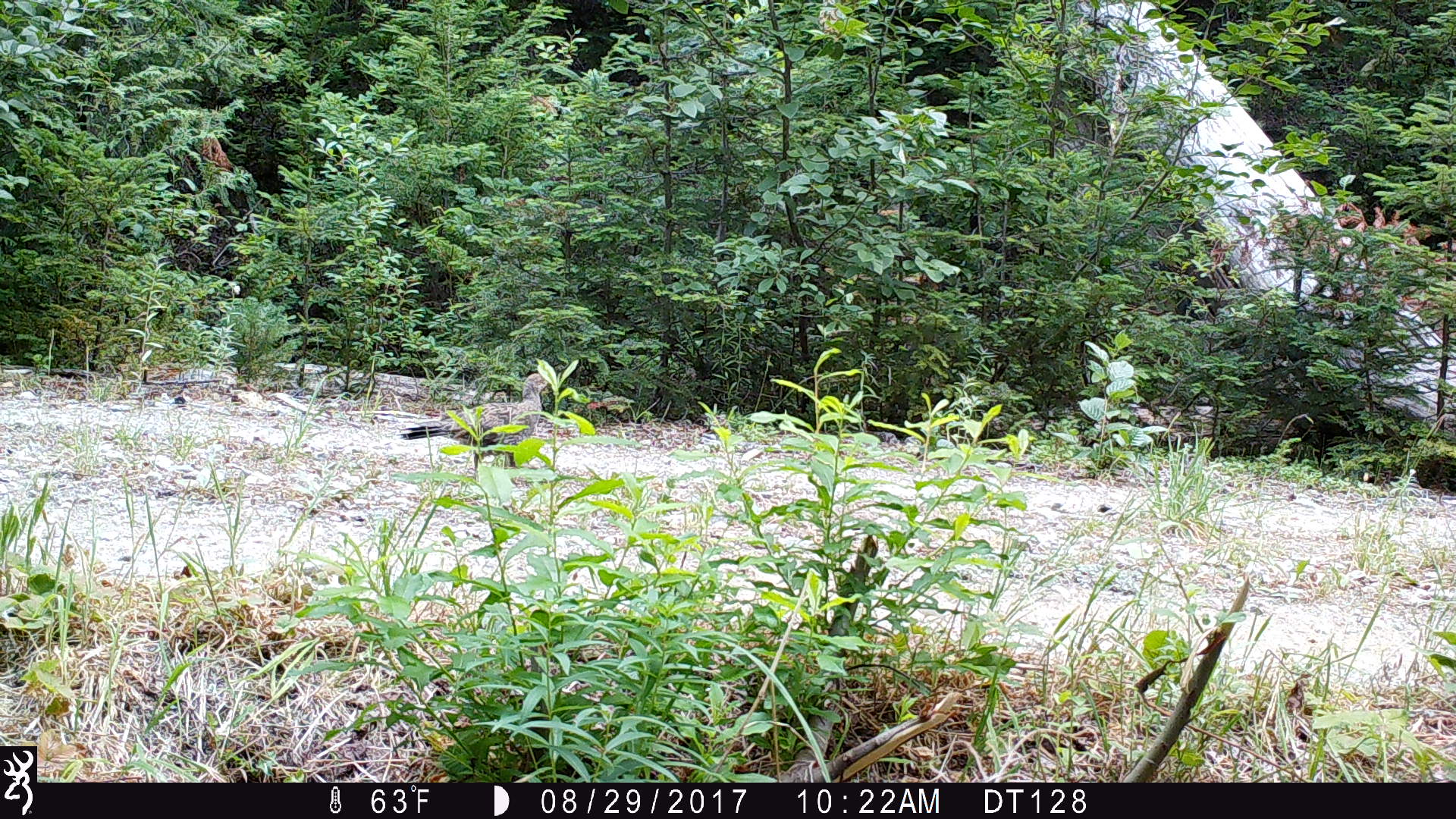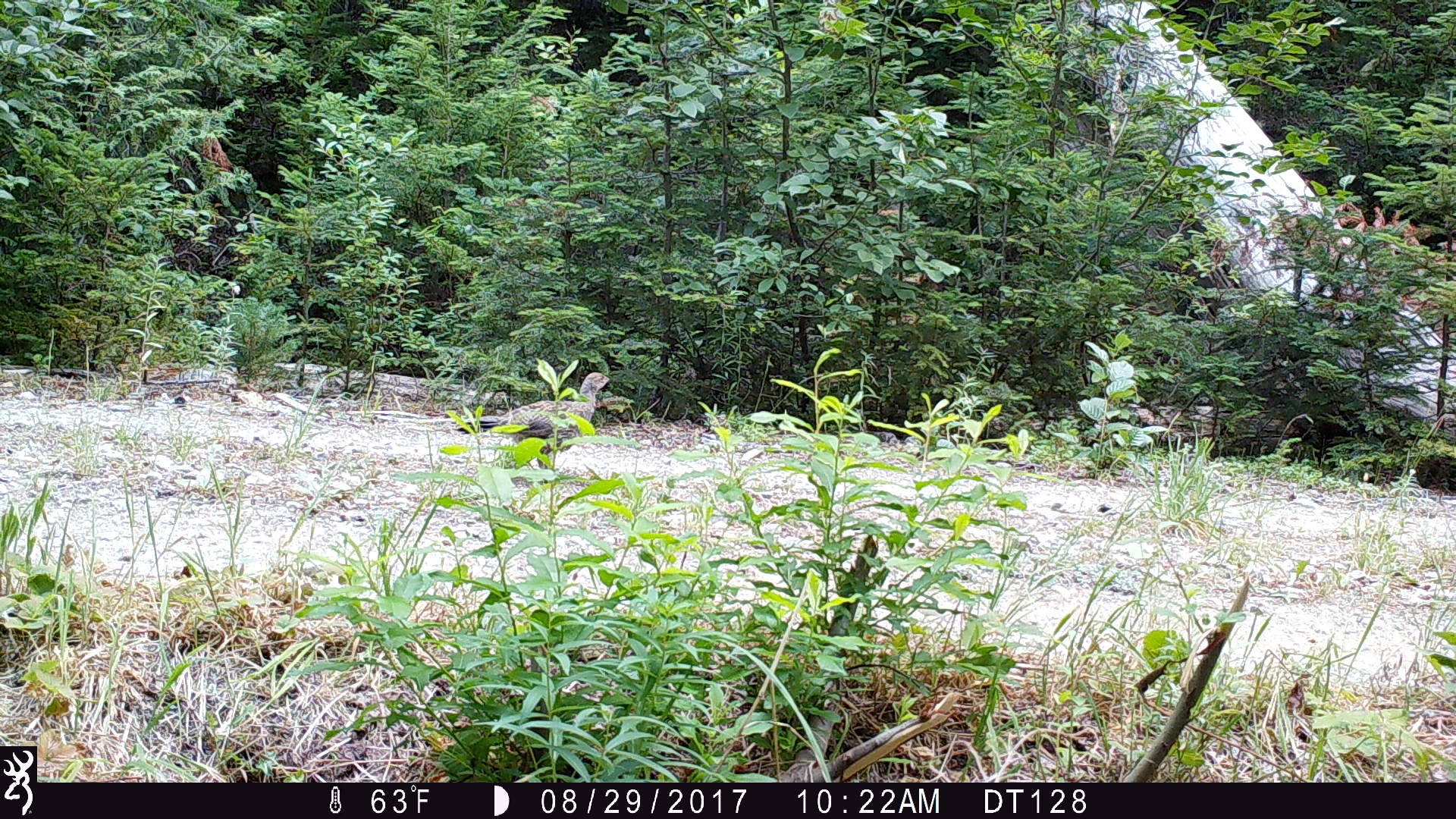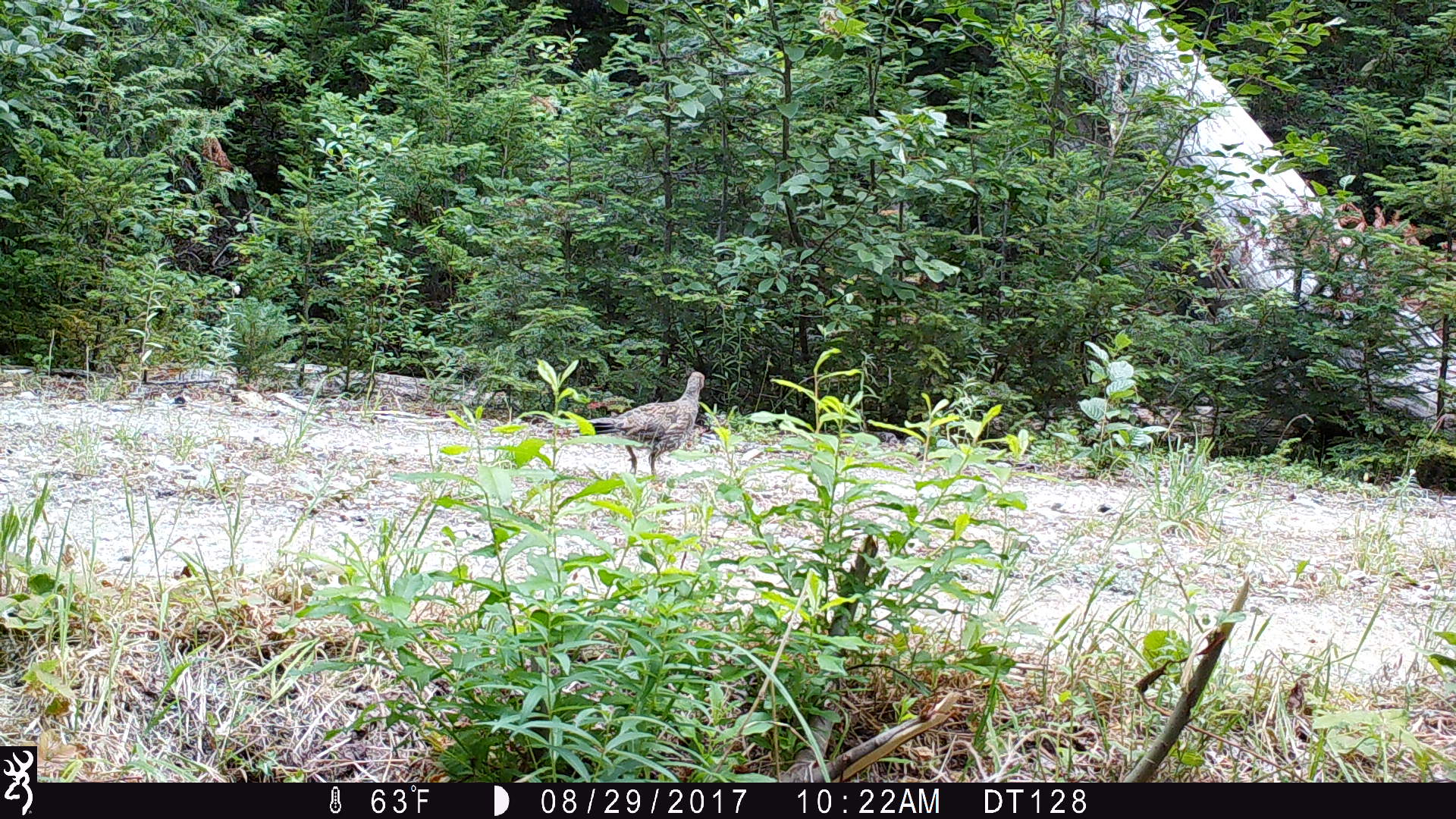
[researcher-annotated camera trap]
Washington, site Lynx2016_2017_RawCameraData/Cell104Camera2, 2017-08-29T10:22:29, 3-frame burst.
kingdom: Animalia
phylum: Chordata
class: Aves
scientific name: Aves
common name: birds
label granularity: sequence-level